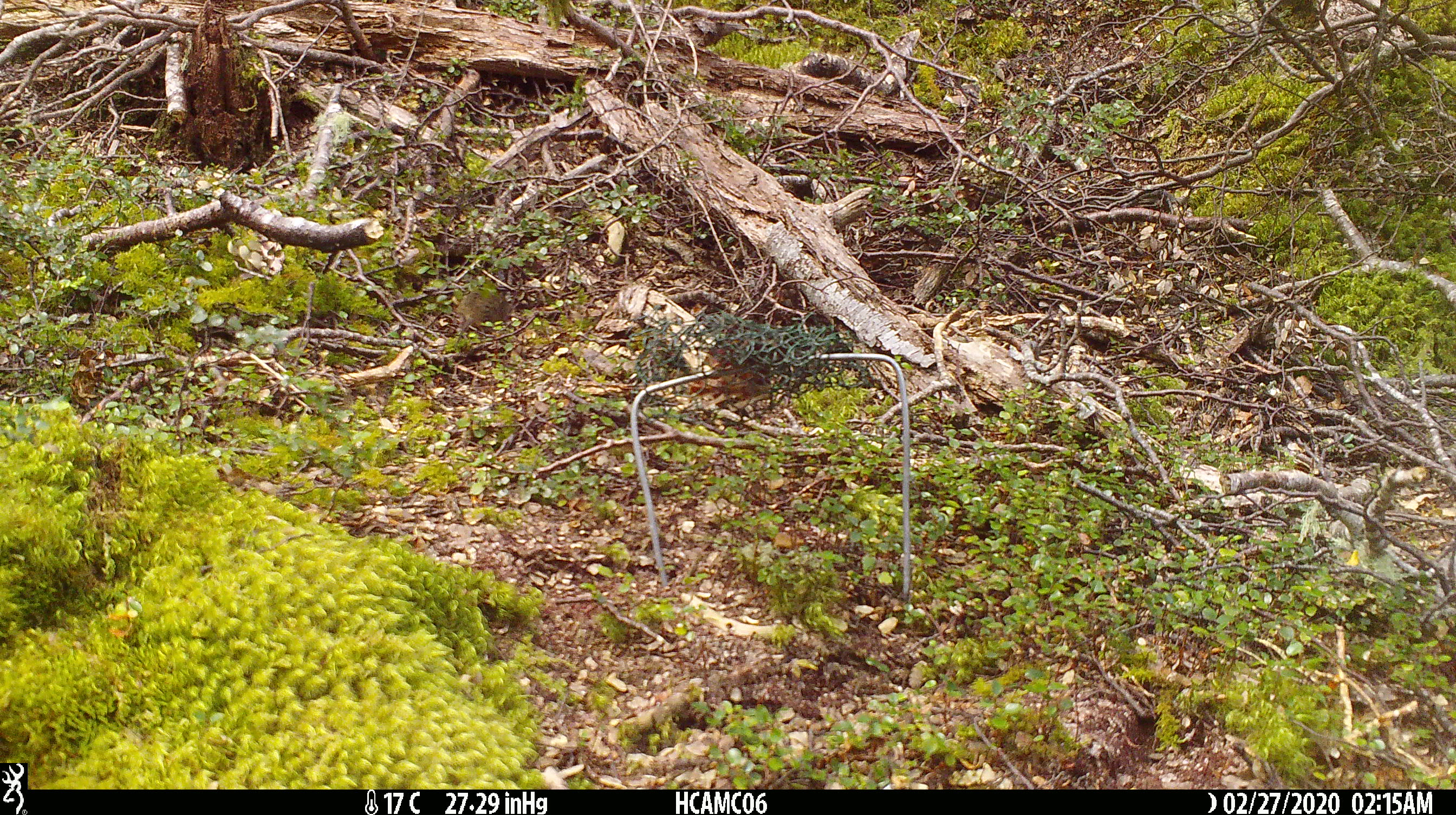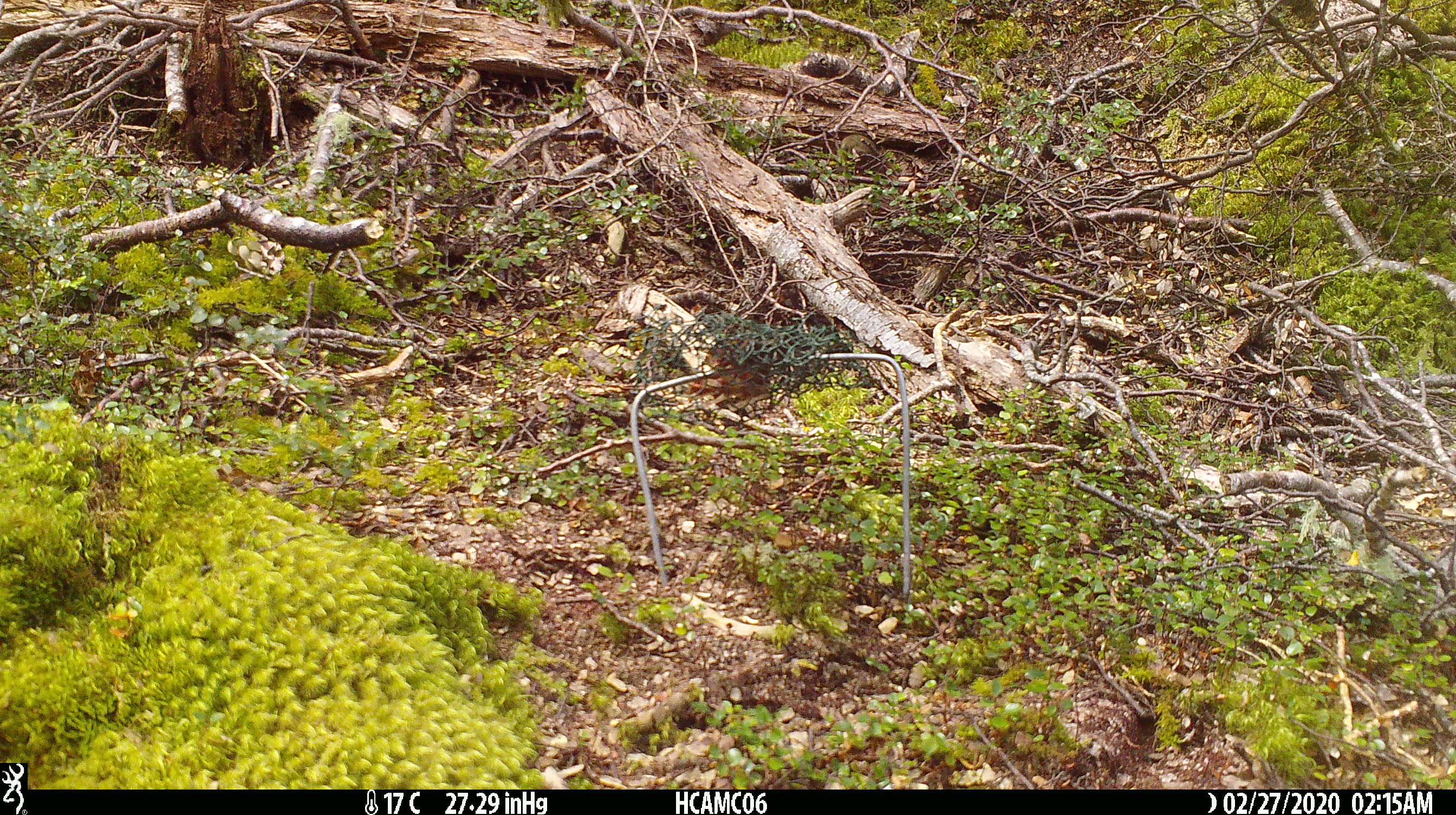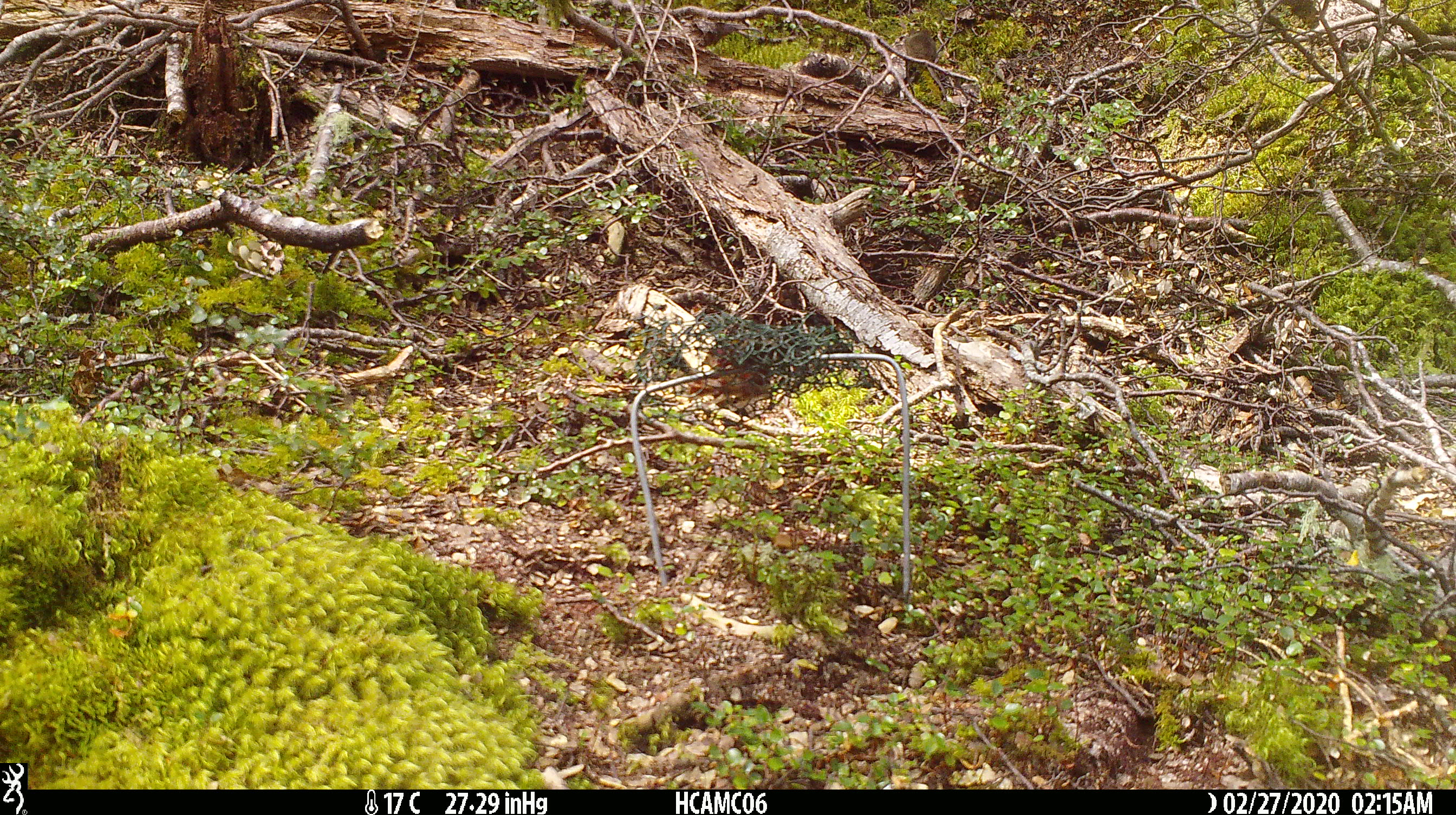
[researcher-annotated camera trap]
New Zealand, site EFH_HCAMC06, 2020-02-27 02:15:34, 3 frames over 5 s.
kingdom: Animalia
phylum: Chordata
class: Mammalia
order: Rodentia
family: Muridae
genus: Mus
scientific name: Mus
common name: mouse